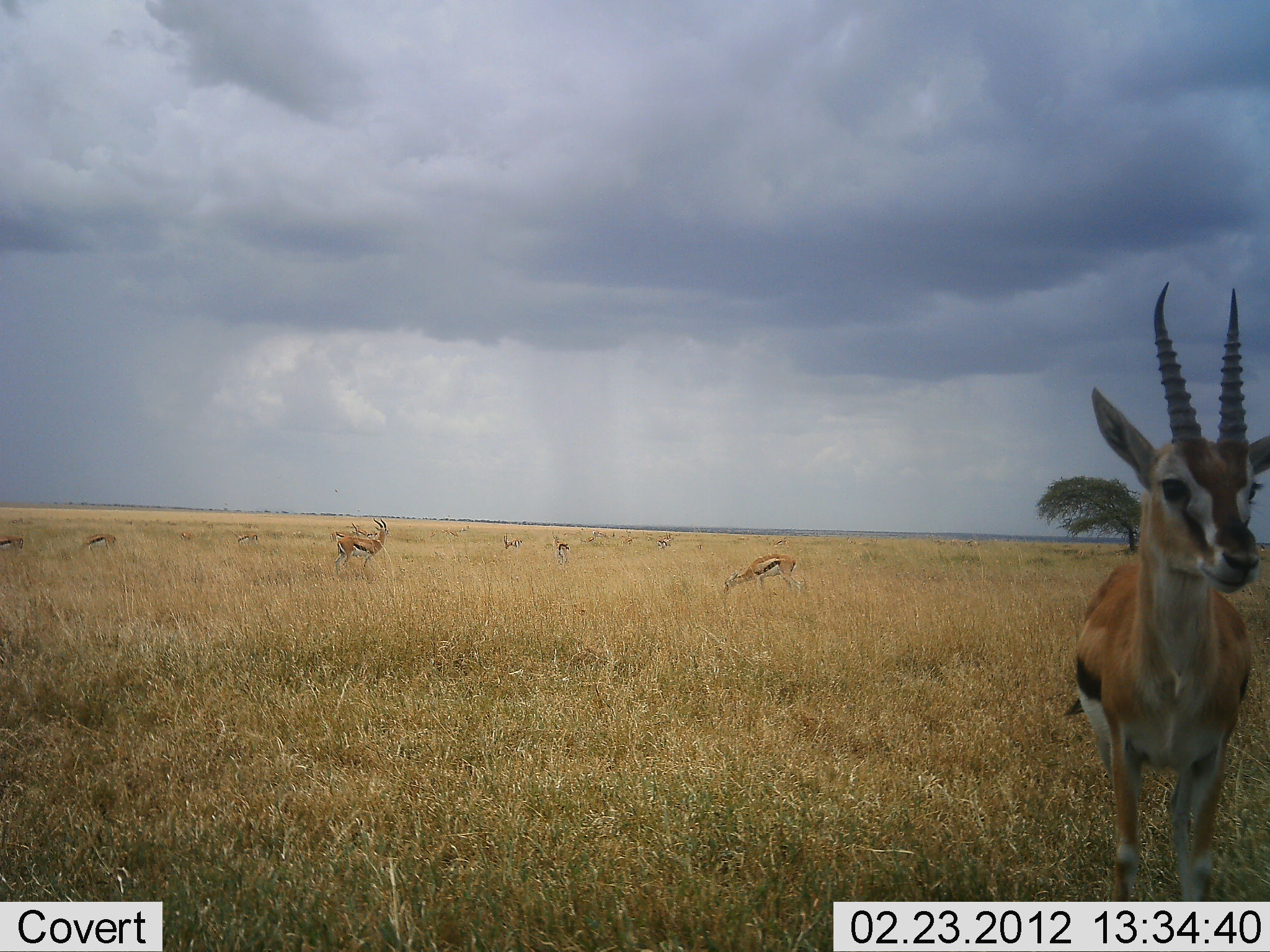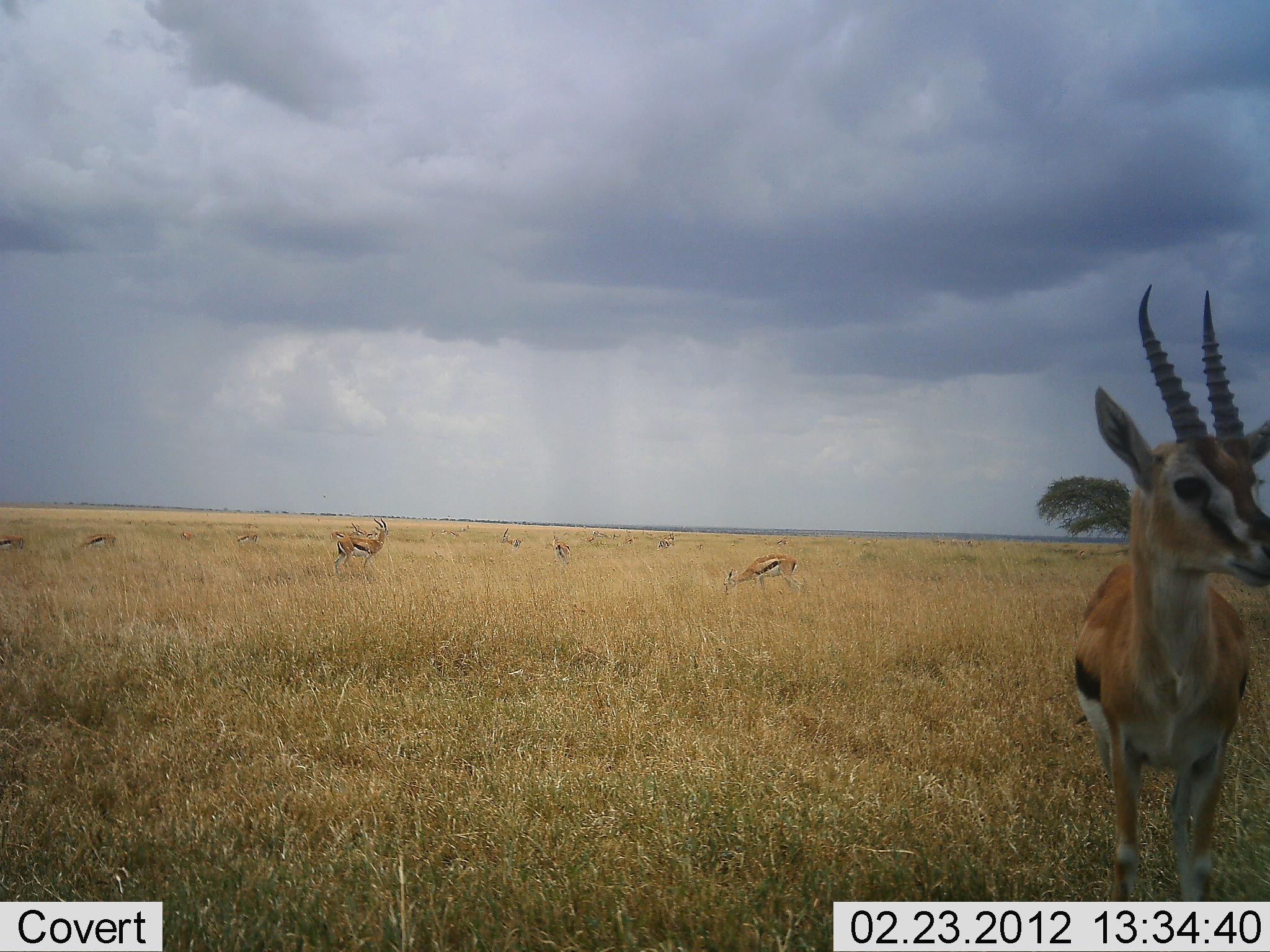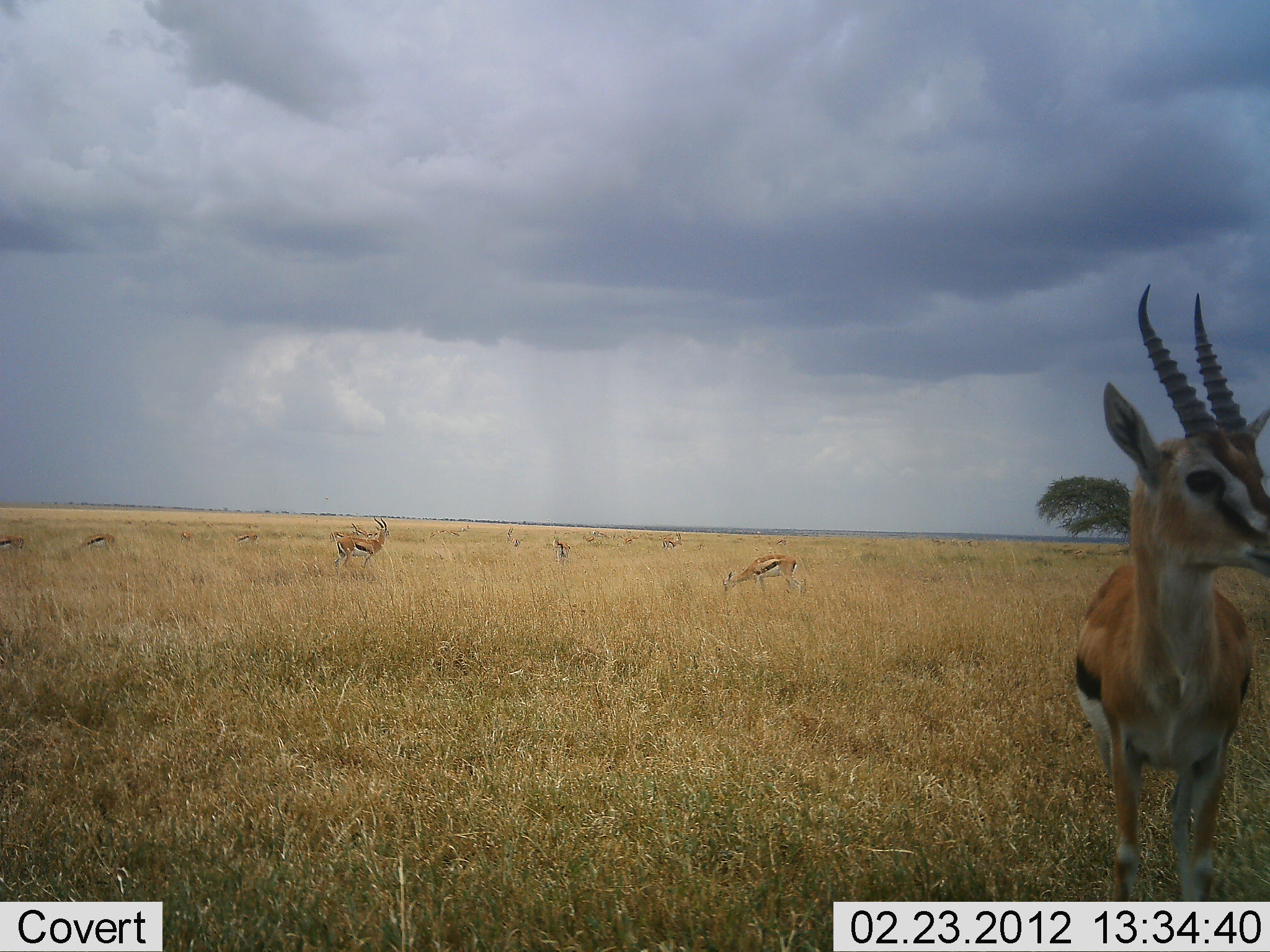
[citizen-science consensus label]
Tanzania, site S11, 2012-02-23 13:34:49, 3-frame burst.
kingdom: Animalia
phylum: Chordata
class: Mammalia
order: Artiodactyla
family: Bovidae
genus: Eudorcas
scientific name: Eudorcas thomsonii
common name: thomson's gazelle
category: gazellethomsons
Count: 9.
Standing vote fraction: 90%.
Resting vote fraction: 0%.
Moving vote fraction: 0%.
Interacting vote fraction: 0%.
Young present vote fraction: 0%.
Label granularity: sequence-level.